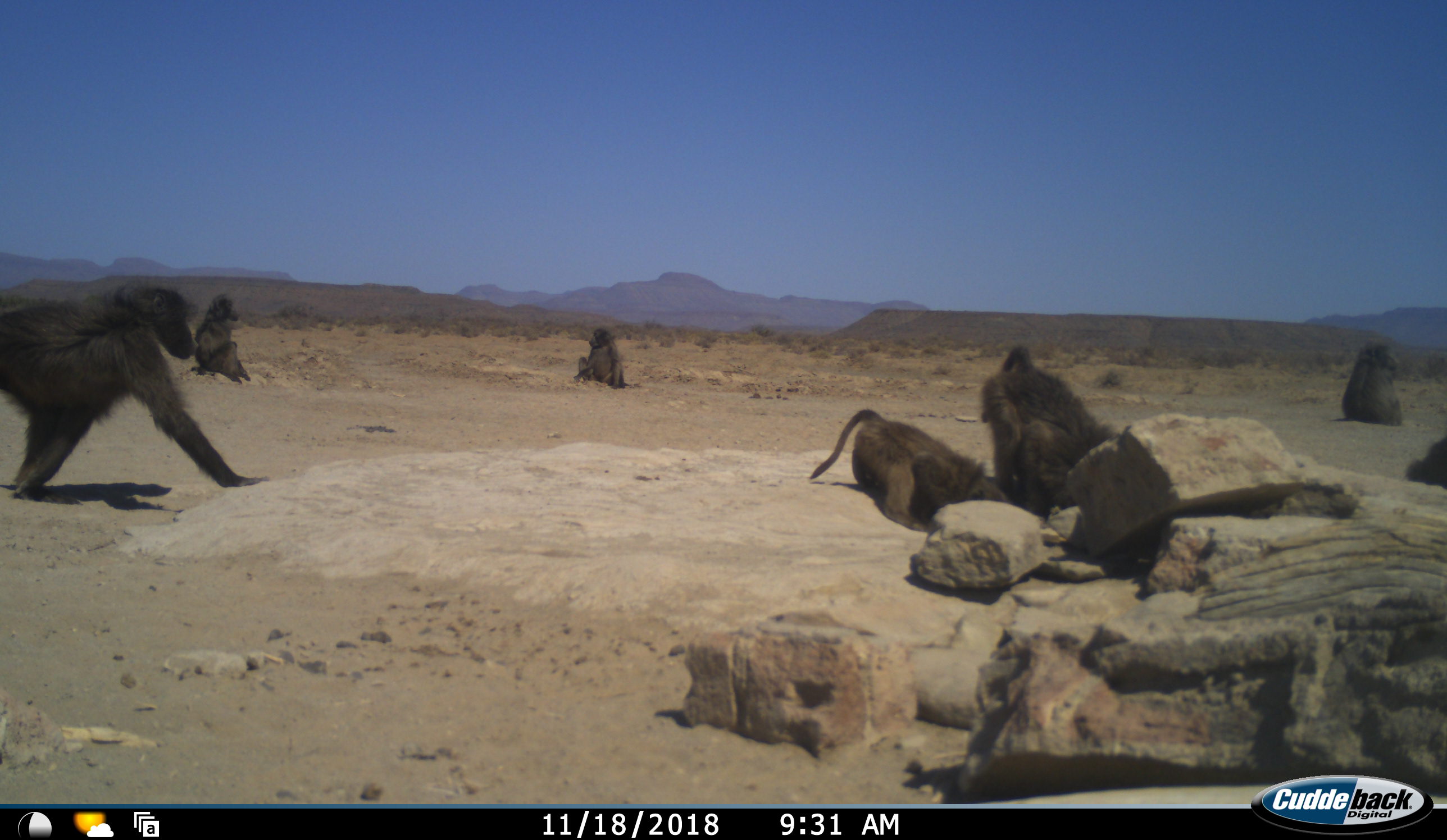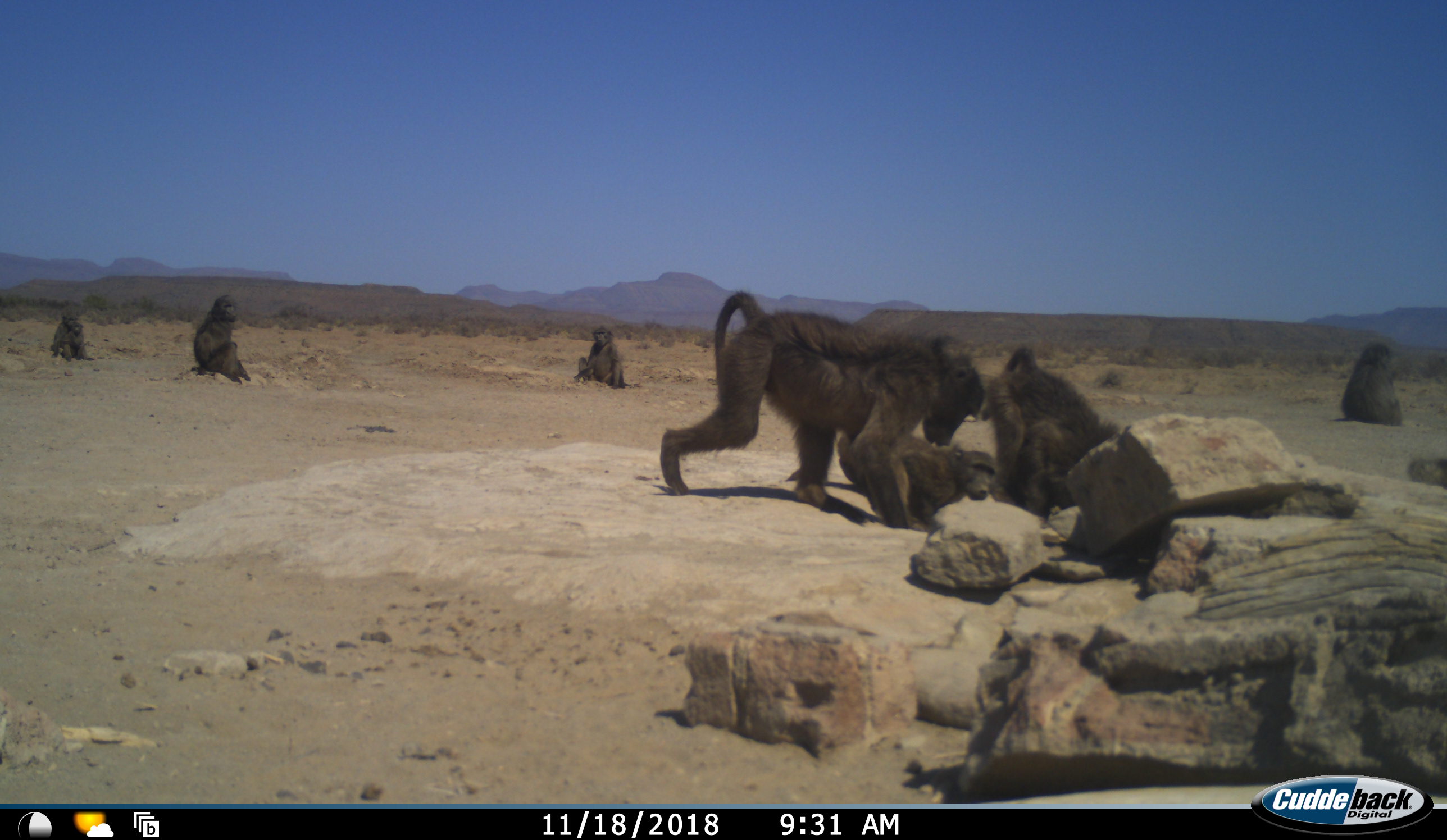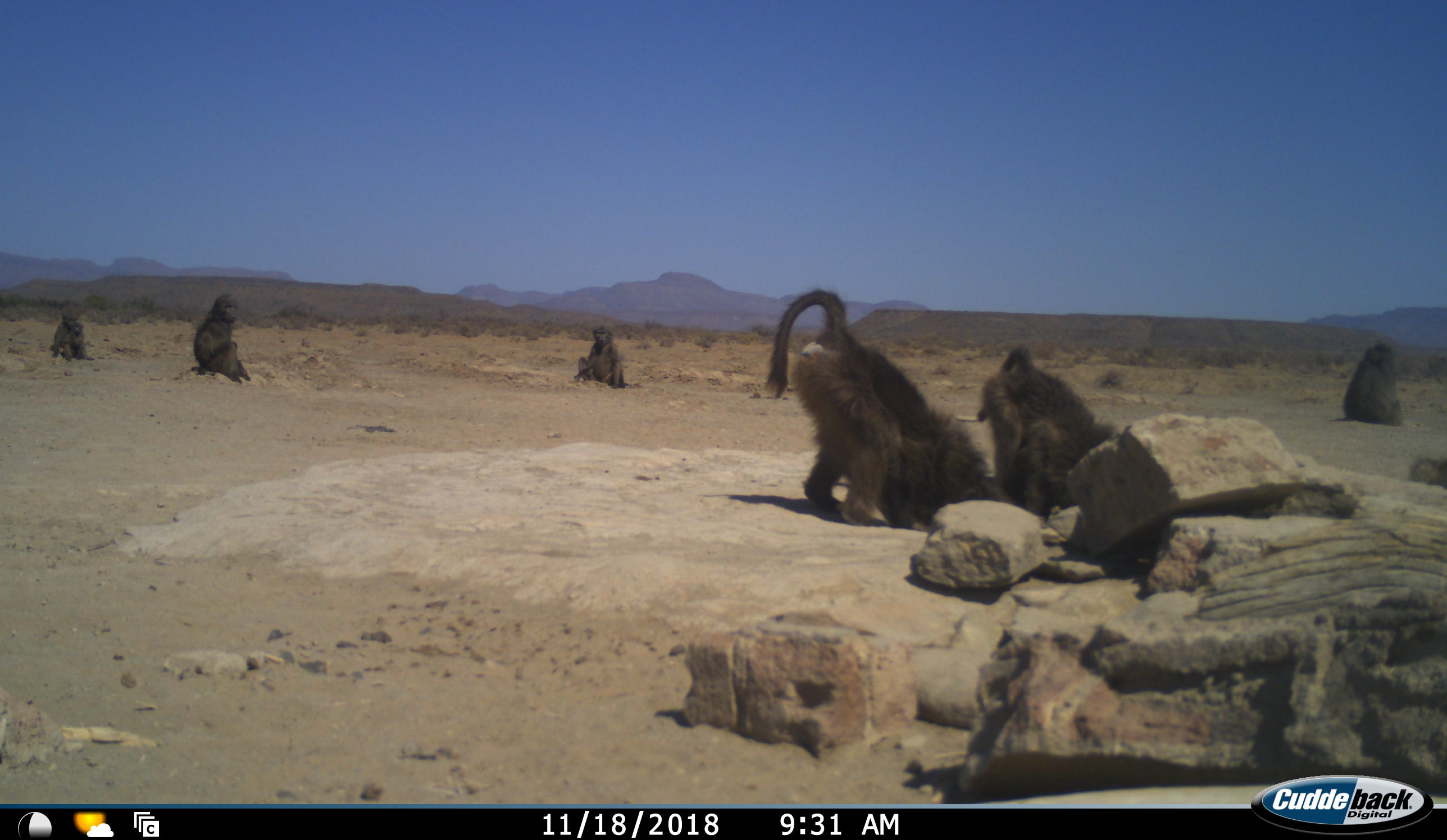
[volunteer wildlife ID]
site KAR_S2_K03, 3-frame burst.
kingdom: Animalia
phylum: Chordata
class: Mammalia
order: Primates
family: Cercopithecidae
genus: Papio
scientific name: Papio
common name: baboon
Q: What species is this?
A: Baboon (Papio).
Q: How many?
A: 8.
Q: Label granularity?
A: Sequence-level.